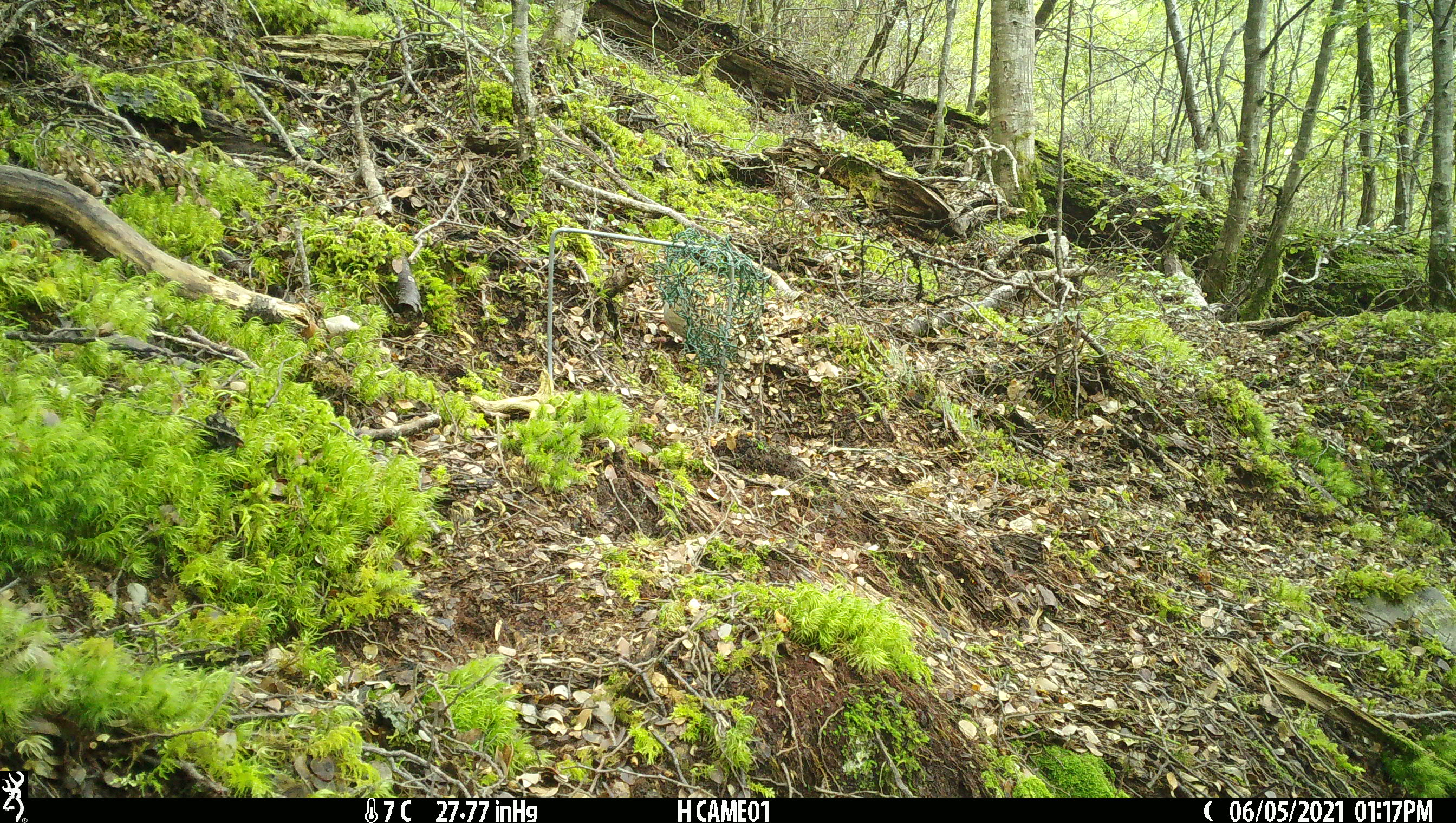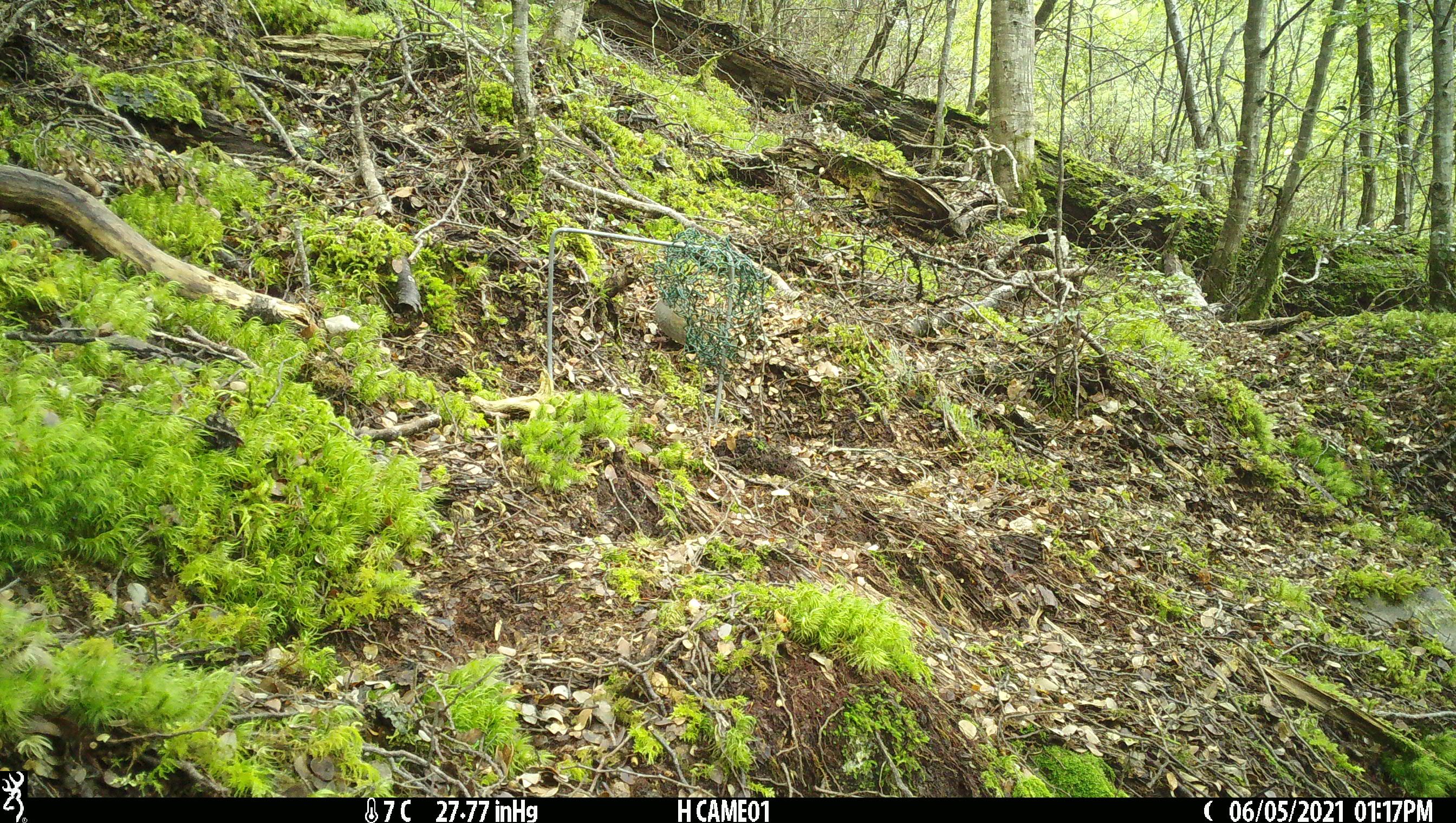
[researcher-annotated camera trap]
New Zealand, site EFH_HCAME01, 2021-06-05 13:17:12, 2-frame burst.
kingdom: Animalia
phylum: Chordata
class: Aves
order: Passeriformes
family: Prunellidae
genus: Prunella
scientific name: Prunella modularis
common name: dunnock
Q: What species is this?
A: Dunnock (Prunella modularis).